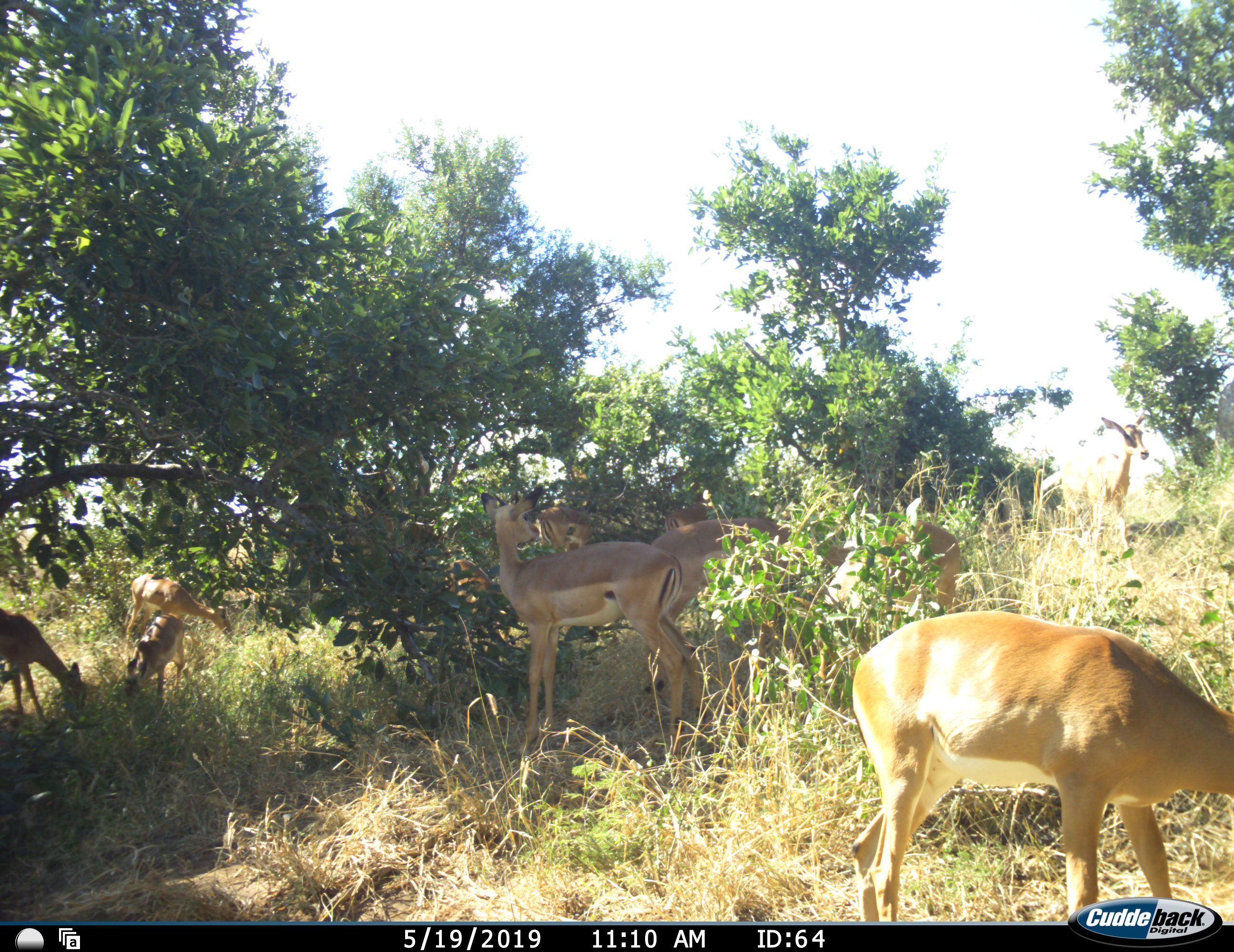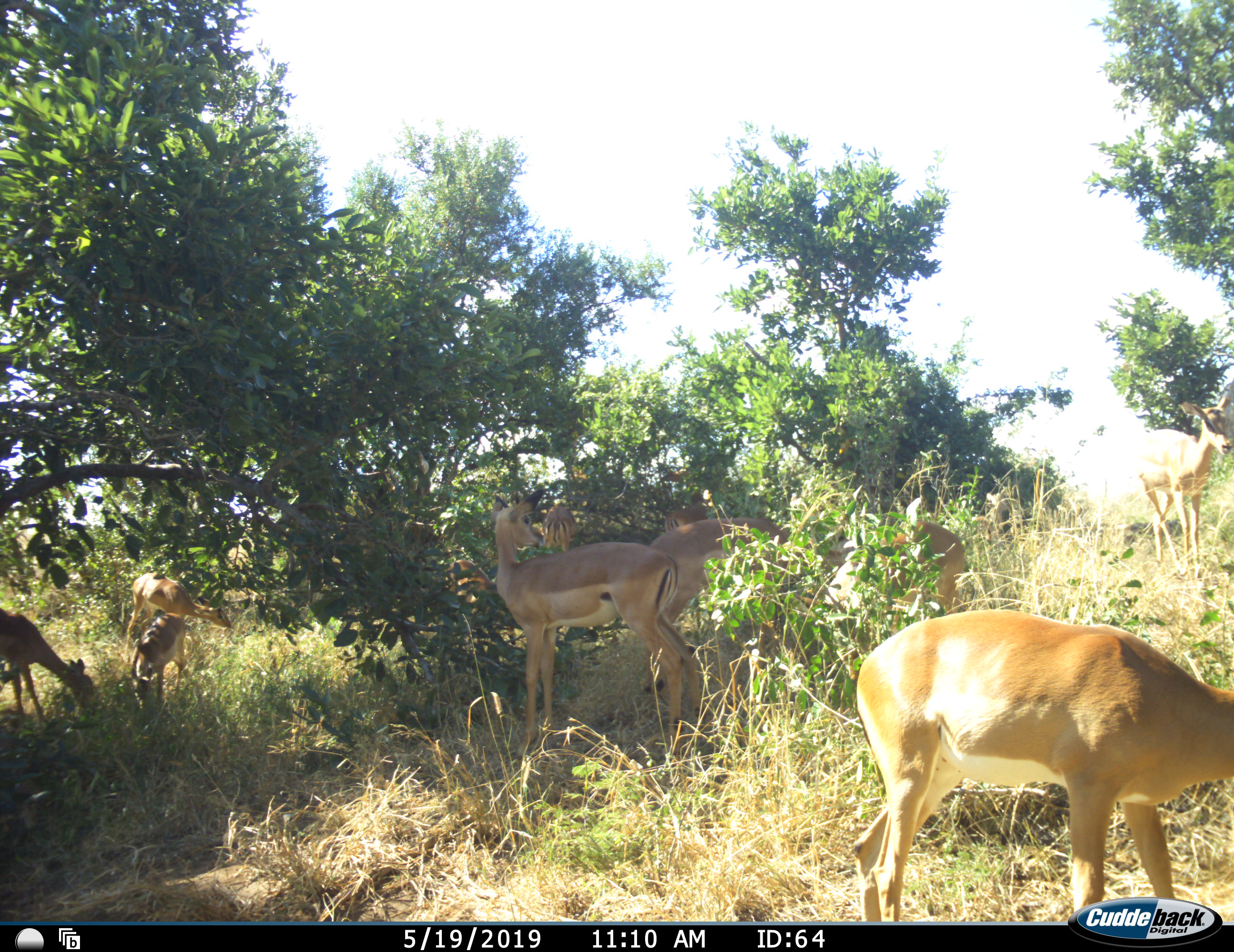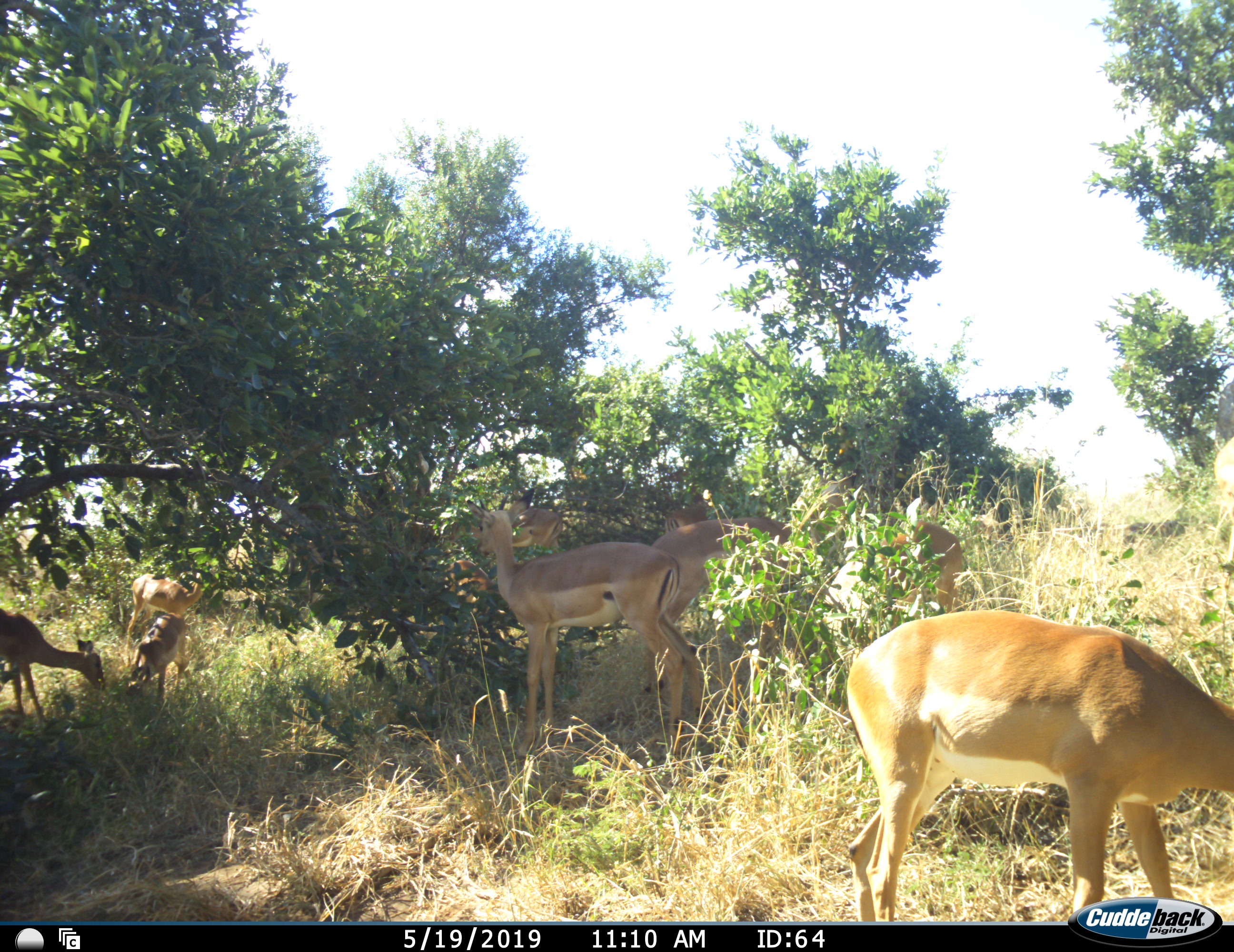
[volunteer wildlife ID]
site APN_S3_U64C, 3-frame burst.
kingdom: Animalia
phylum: Chordata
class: Mammalia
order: Artiodactyla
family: Bovidae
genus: Aepyceros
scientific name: Aepyceros melampus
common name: impala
Impala (Aepyceros melampus), count 9. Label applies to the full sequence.